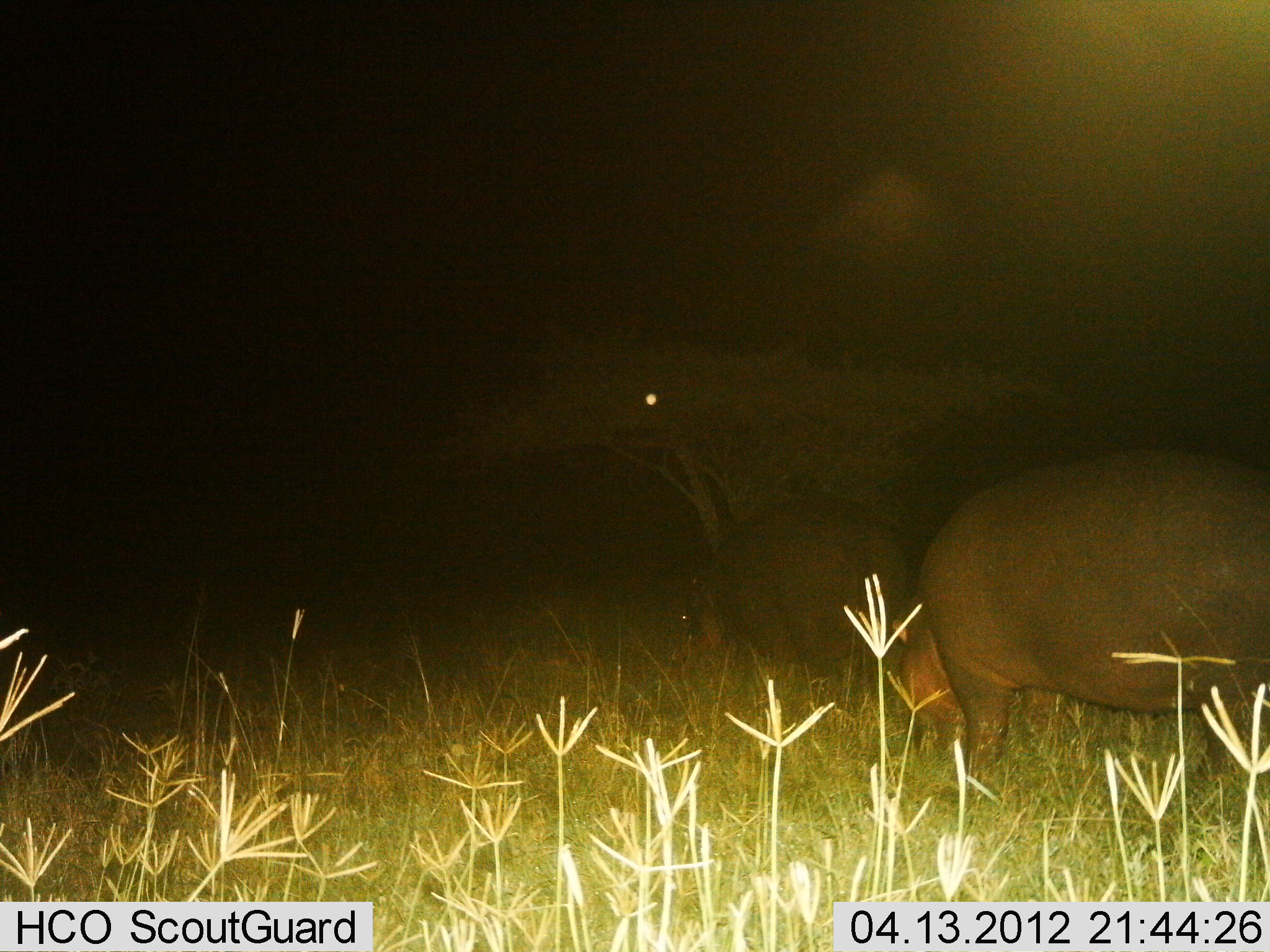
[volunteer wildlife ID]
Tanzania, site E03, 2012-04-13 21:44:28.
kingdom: Animalia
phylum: Chordata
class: Mammalia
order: Artiodactyla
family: Hippopotamidae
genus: Hippopotamus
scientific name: Hippopotamus amphibius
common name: hippopotamus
Hippopotamus (Hippopotamus amphibius), count 2. Behavior (volunteer vote fractions): standing 31%, resting 6%, moving 12%, interacting 0%. Young present (vote fraction): 6%. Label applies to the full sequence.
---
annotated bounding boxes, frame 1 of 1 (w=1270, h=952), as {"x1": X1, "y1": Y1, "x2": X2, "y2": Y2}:
animal: {"x1": 892, "y1": 451, "x2": 1270, "y2": 802}; {"x1": 675, "y1": 494, "x2": 902, "y2": 714}